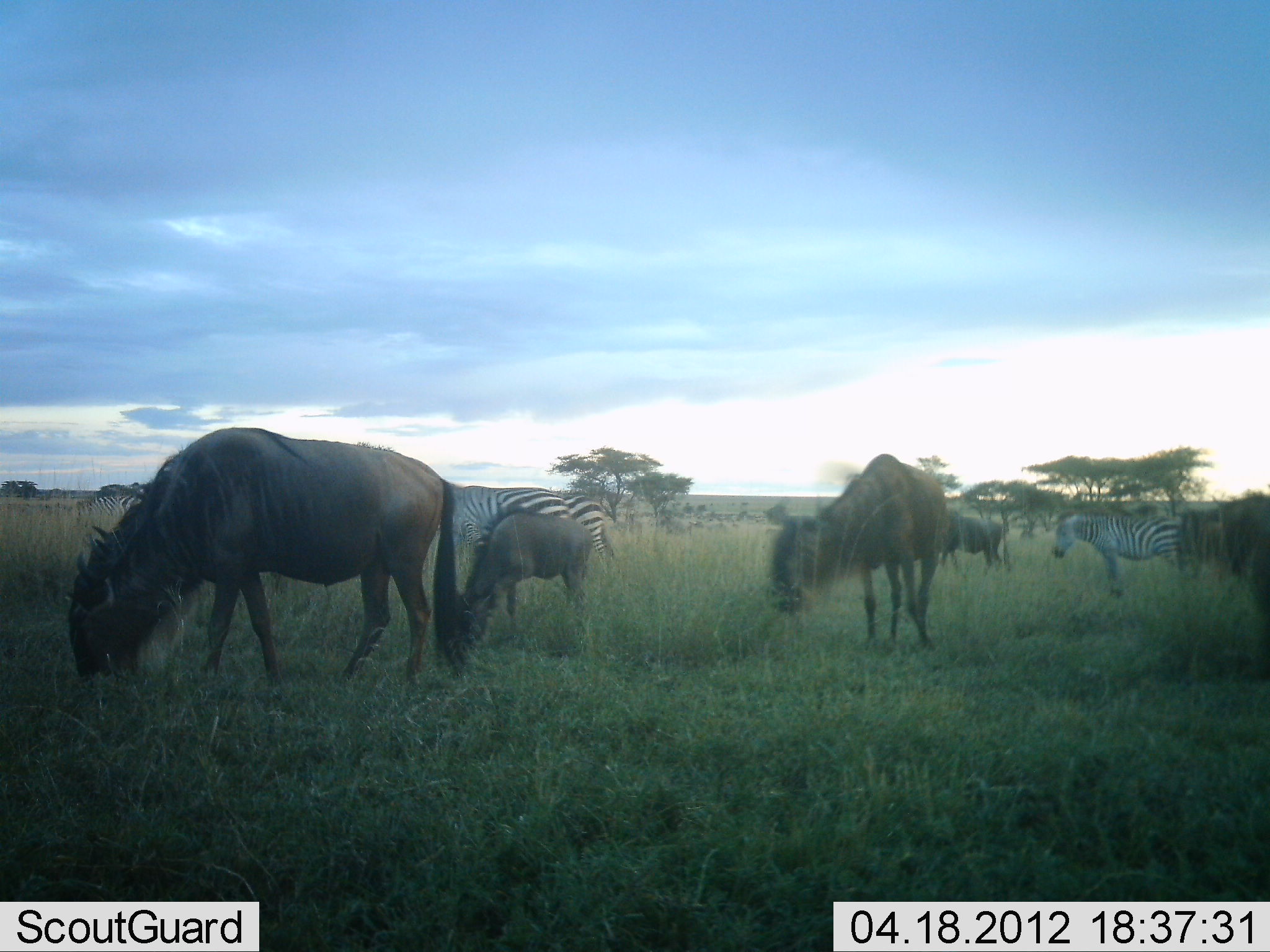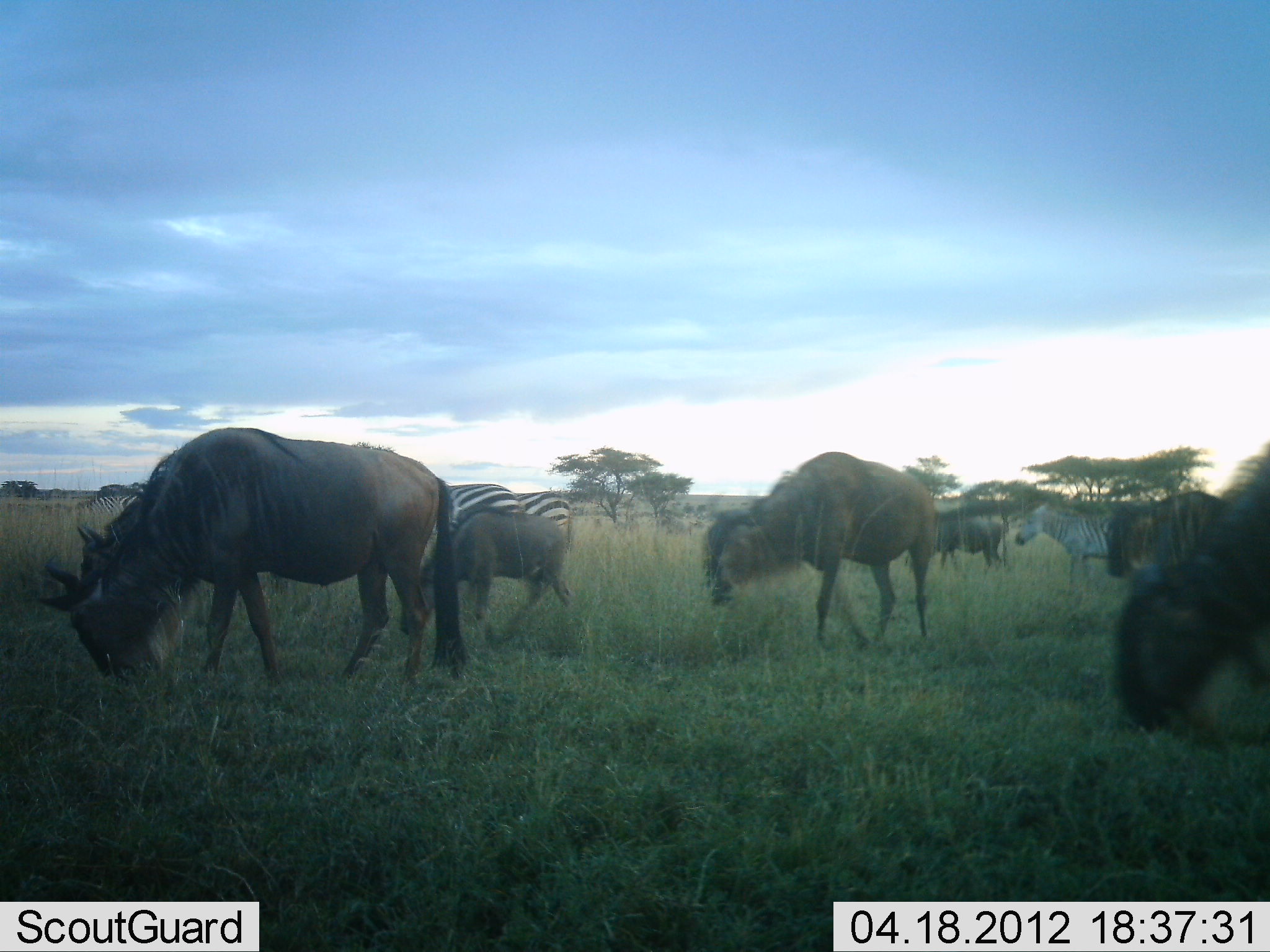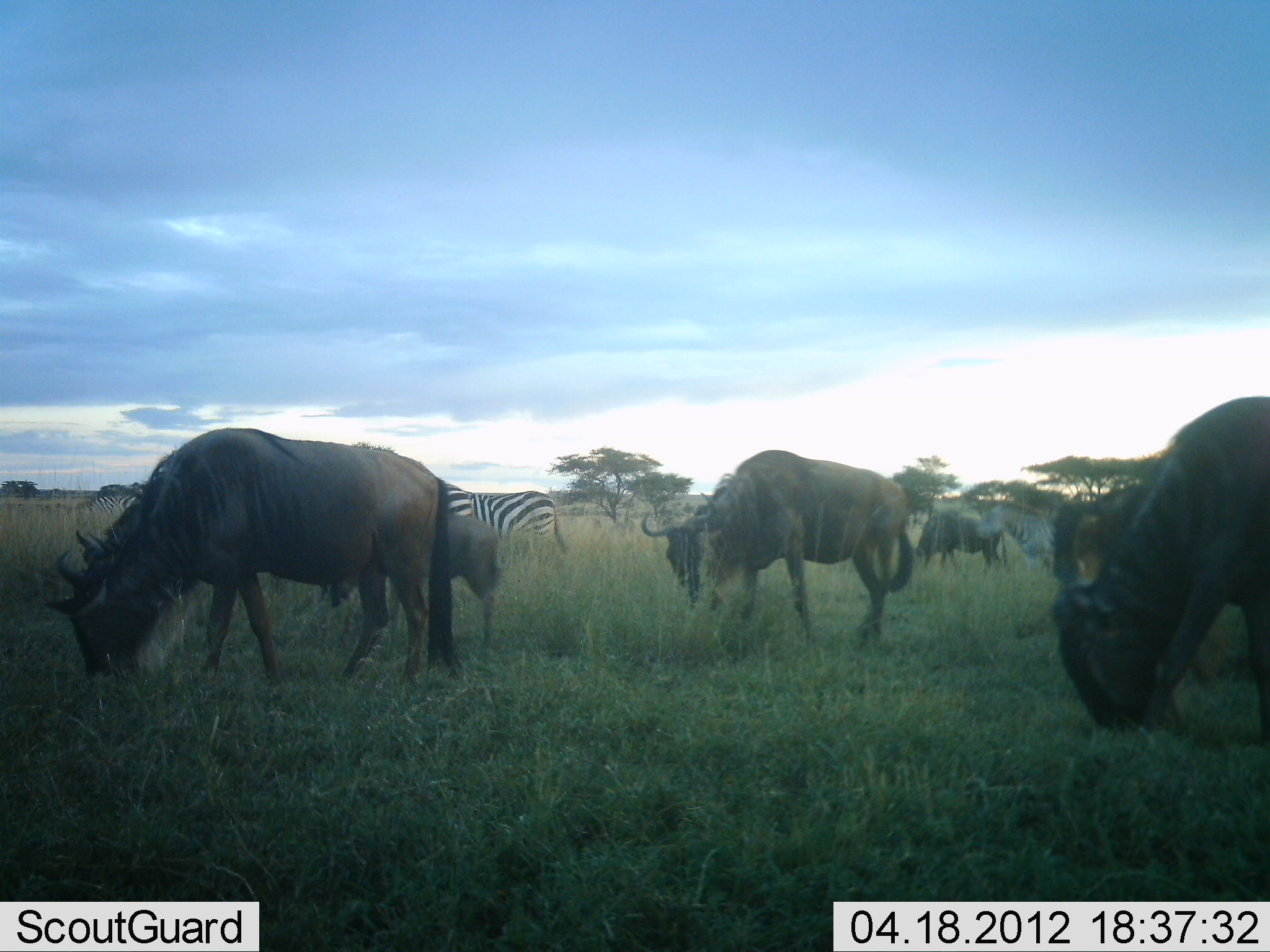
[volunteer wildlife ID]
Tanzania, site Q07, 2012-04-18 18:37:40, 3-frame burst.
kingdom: Animalia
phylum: Chordata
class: Mammalia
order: Artiodactyla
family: Bovidae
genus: Connochaetes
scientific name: Connochaetes taurinus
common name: blue wildebeest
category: wildebeest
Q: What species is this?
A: Wildebeest (blue wildebeest) (Connochaetes taurinus).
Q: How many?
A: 6.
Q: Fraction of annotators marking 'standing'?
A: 33%.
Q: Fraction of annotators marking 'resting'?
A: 5%.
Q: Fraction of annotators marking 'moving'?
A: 43%.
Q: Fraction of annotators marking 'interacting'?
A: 5%.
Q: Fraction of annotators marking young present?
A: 67%.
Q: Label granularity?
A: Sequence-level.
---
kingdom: Animalia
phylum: Chordata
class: Mammalia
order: Perissodactyla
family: Equidae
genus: Equus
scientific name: Equus quagga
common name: plains zebra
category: zebra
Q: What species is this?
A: Zebra (plains zebra) (Equus quagga).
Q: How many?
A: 3.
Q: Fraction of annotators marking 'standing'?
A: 41%.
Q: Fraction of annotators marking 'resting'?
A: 0%.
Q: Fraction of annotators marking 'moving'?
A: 47%.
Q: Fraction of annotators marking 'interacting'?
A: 6%.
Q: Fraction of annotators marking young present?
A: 6%.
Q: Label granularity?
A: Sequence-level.